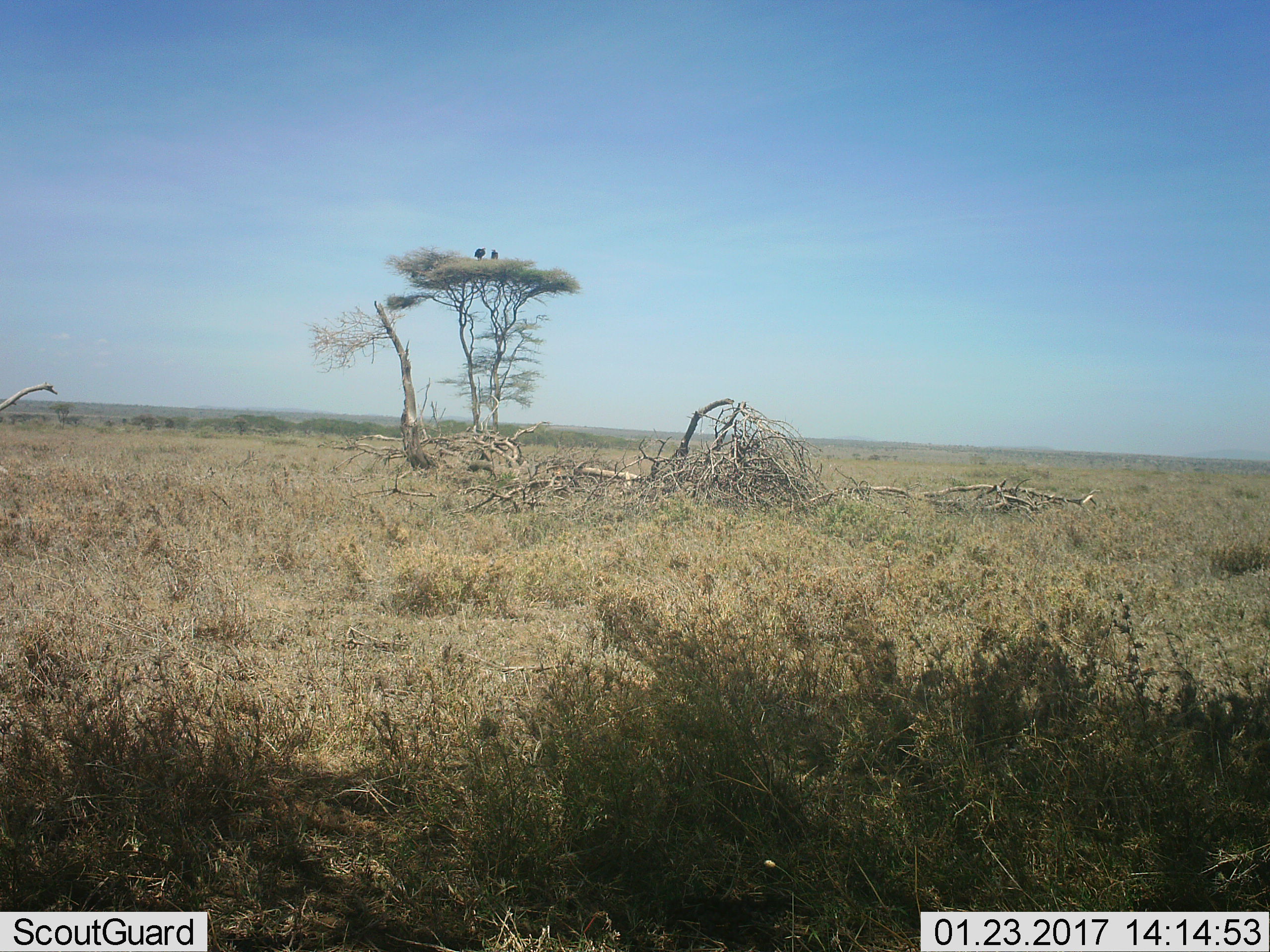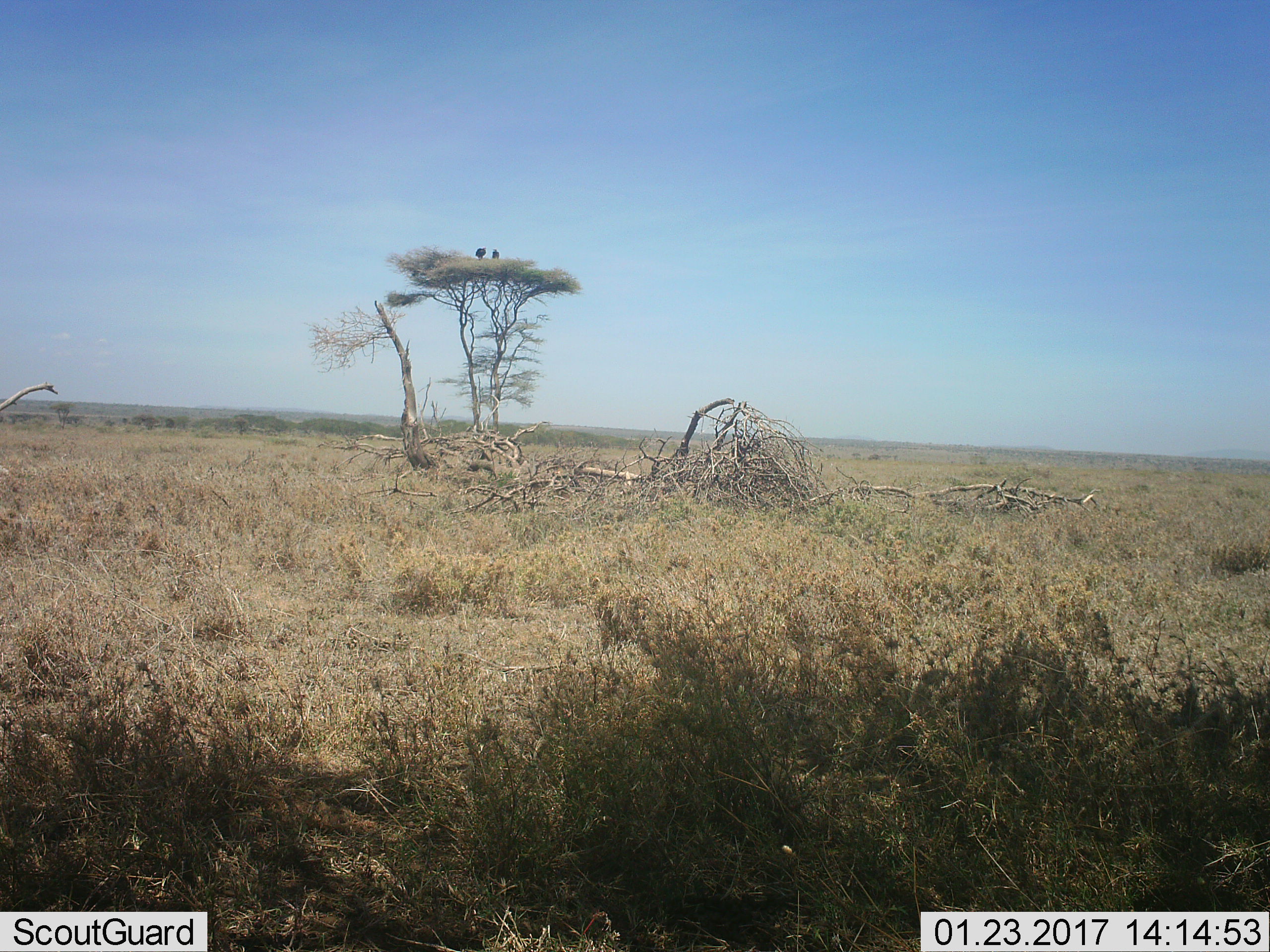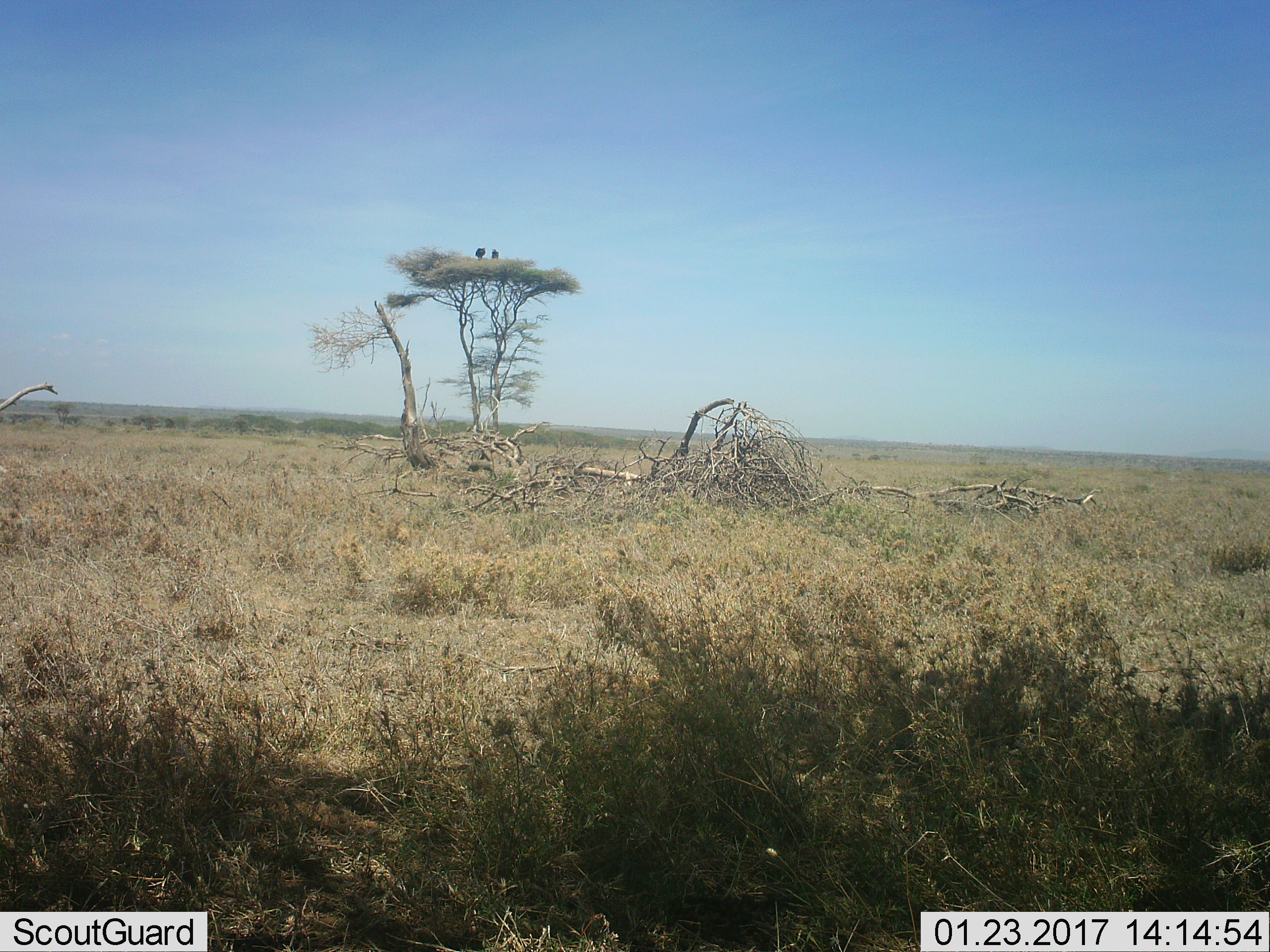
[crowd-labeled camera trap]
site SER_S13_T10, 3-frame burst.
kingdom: Animalia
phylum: Chordata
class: Aves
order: Accipitriformes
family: Accipitridae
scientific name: Accipitridae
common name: vulture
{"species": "vulture (Accipitridae)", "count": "2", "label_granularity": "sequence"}